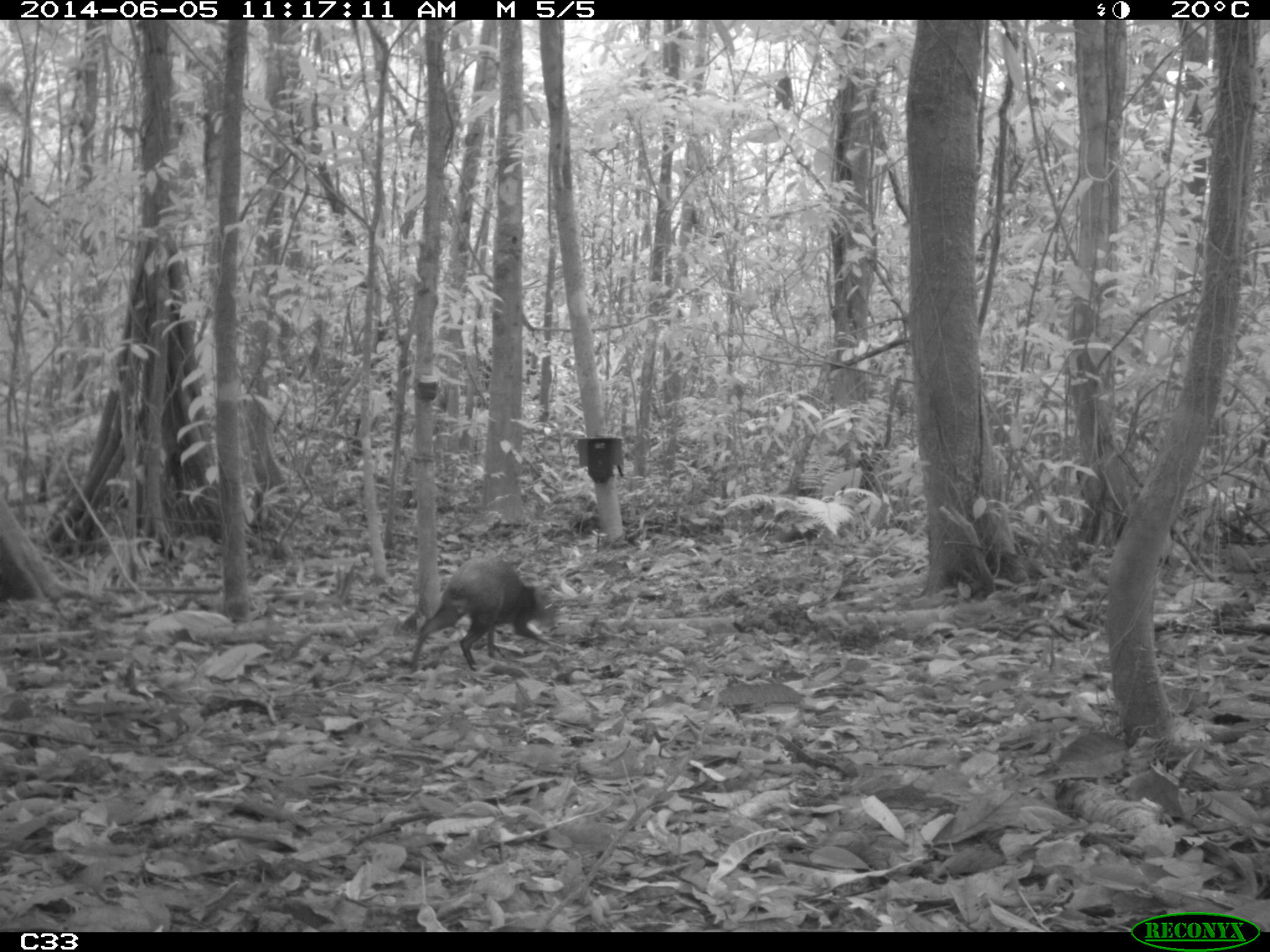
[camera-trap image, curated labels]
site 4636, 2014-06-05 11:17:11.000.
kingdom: Animalia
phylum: Chordata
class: Mammalia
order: Rodentia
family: Dasyproctidae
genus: Dasyprocta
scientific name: Dasyprocta leporina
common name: red-rumped agouti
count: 1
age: adult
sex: male